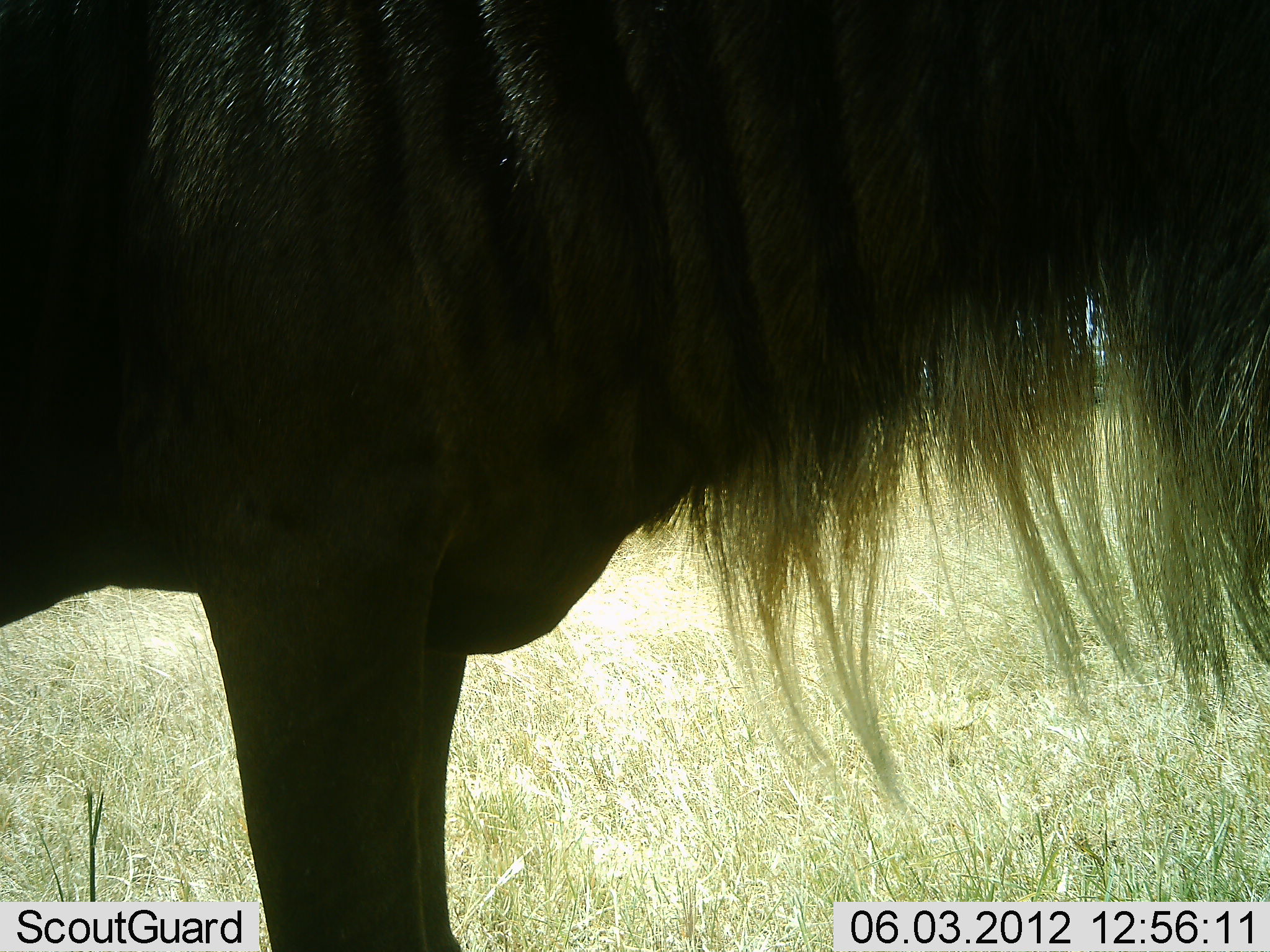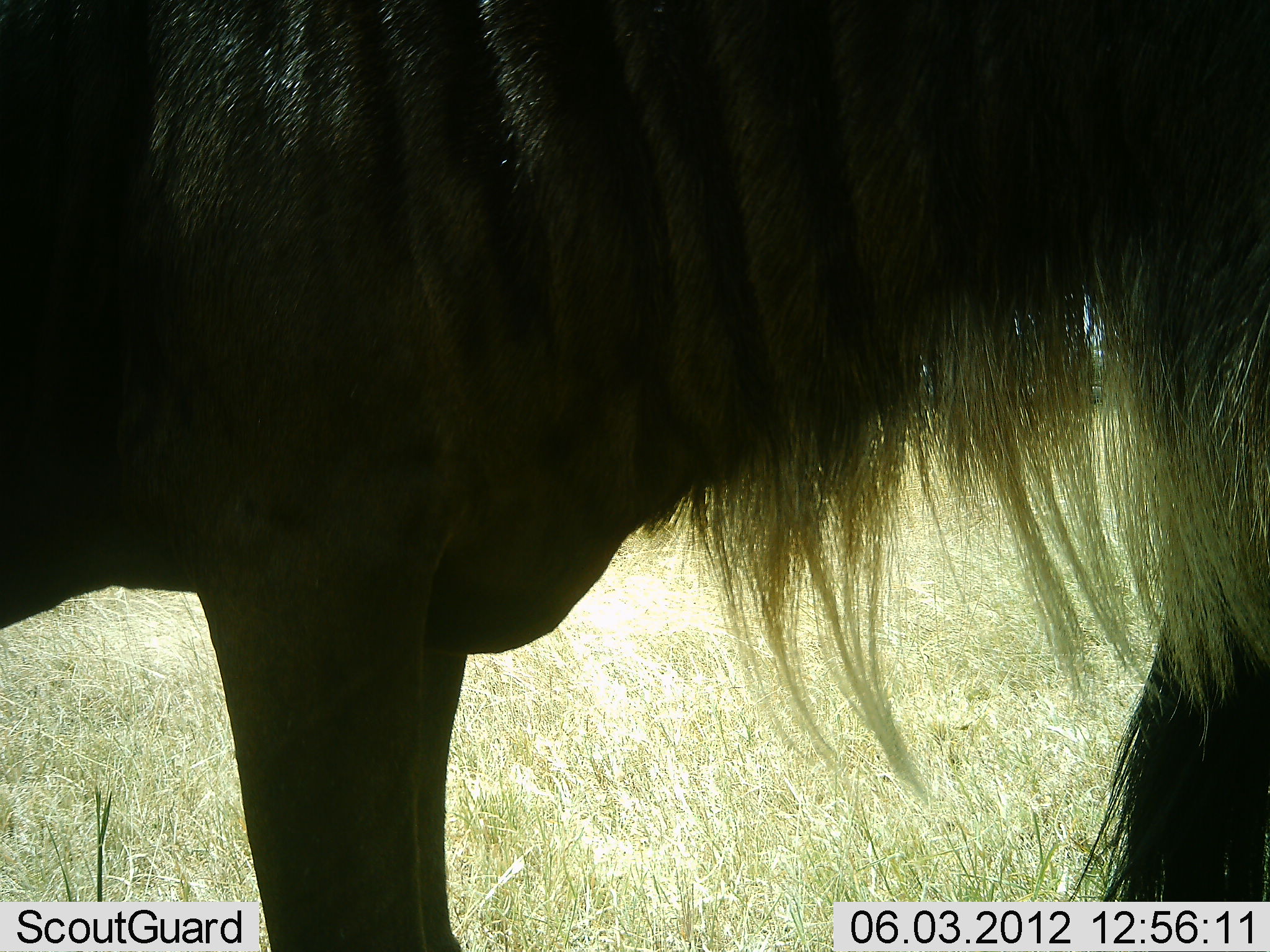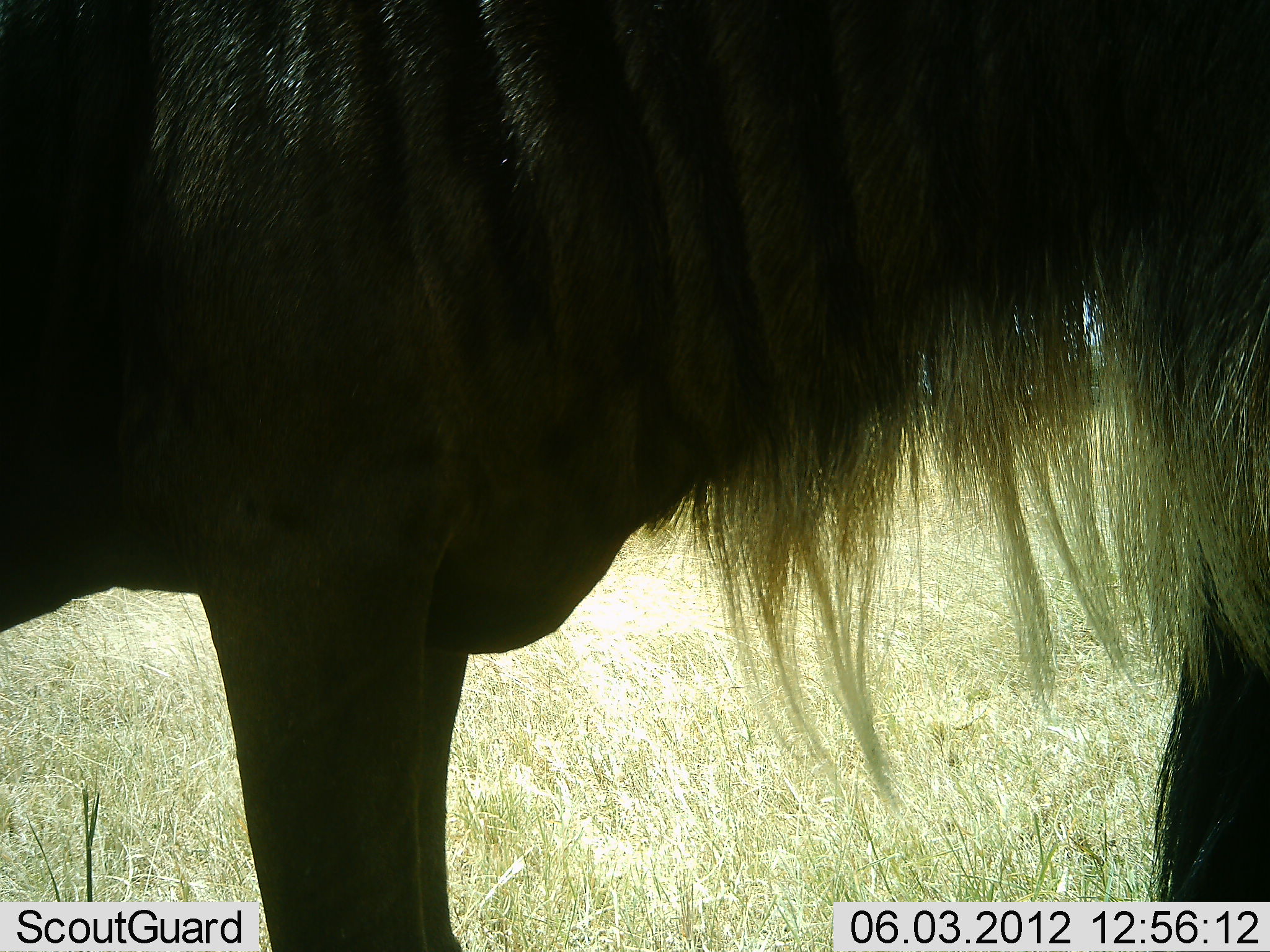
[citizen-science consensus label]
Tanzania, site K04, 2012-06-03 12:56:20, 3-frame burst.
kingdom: Animalia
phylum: Chordata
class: Mammalia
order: Artiodactyla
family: Bovidae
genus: Connochaetes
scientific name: Connochaetes taurinus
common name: blue wildebeest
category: wildebeest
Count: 1.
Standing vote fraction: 100%.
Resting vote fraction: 0%.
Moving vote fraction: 0%.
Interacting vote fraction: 0%.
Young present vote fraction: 0%.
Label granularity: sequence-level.